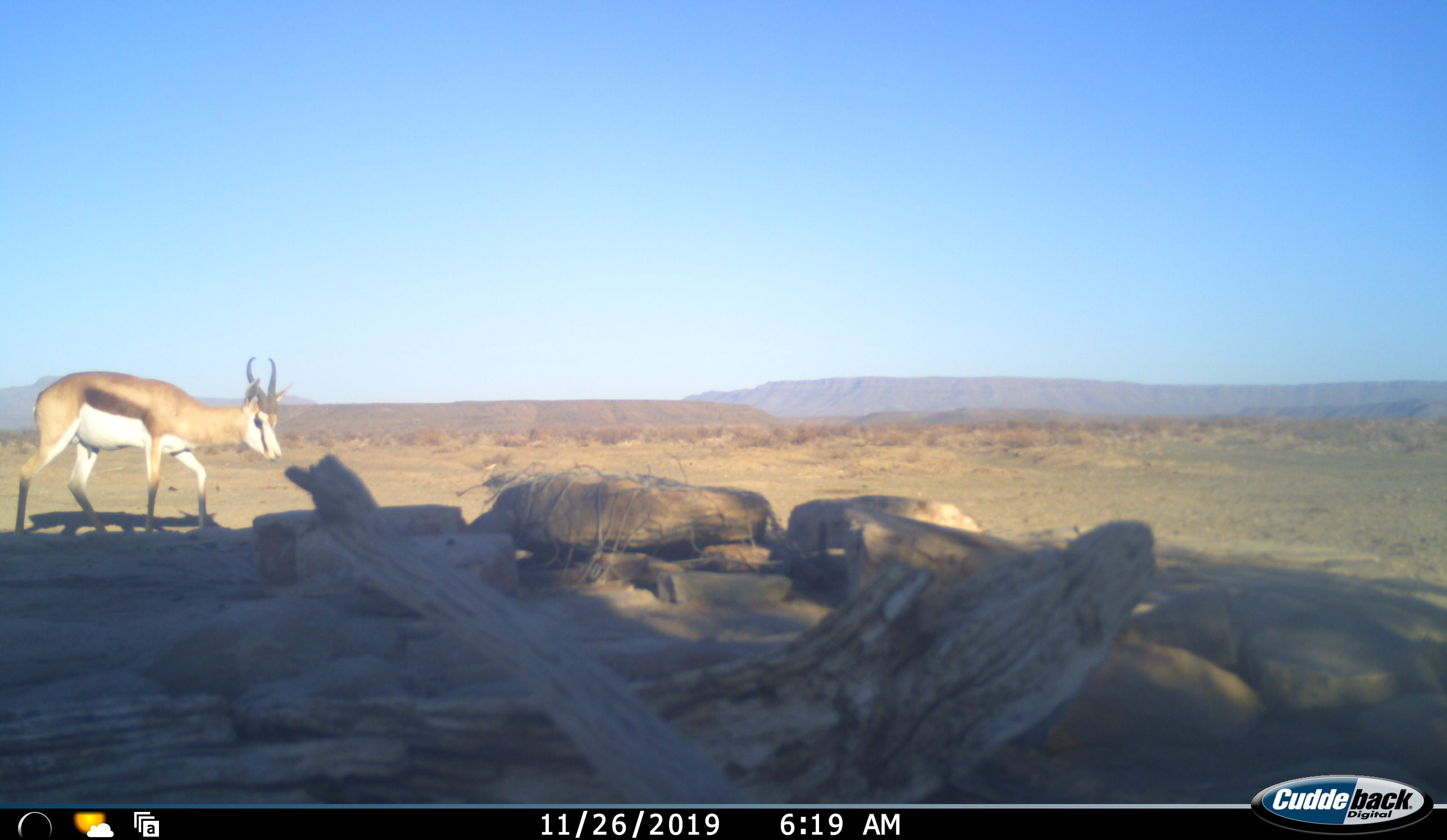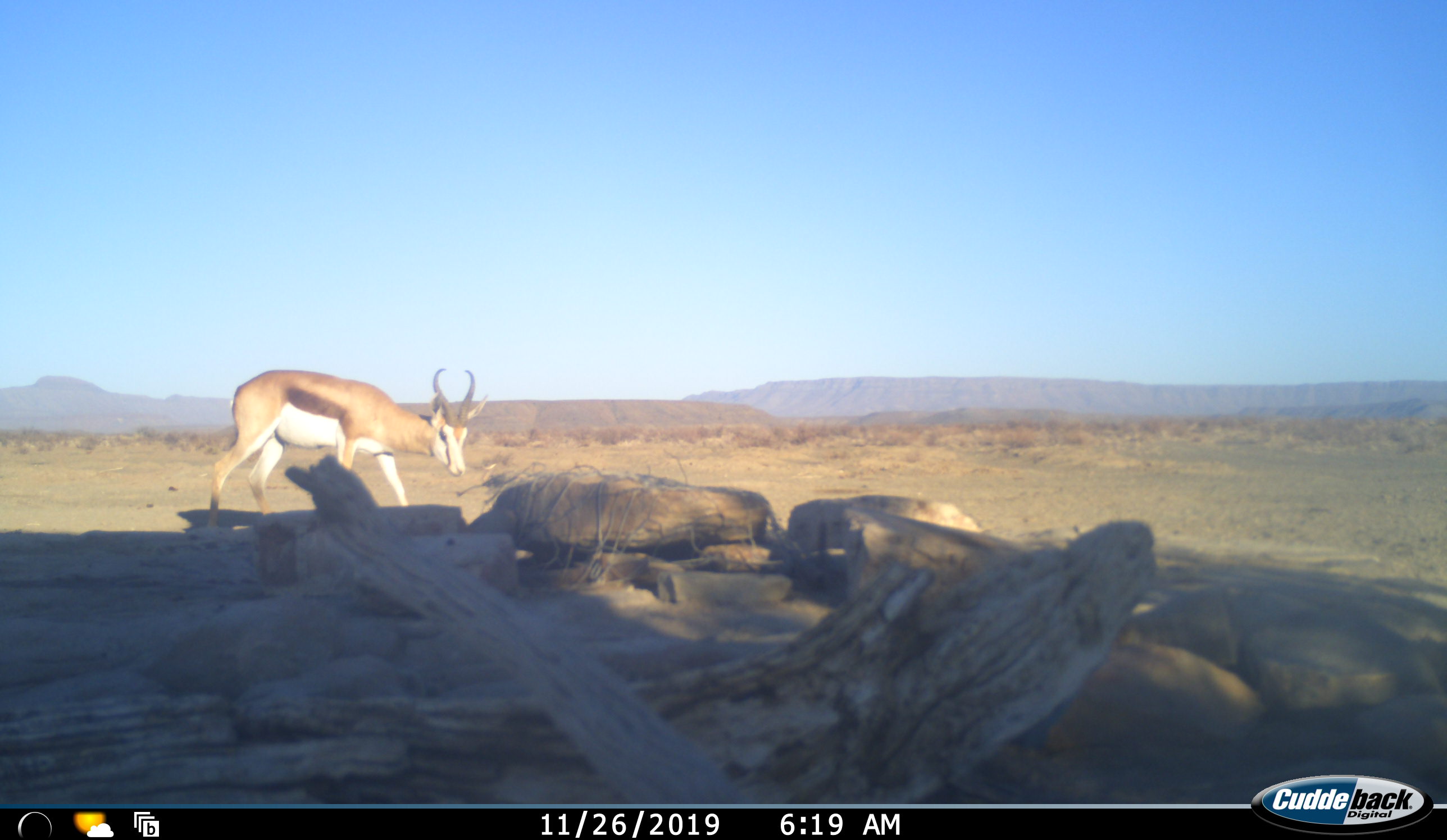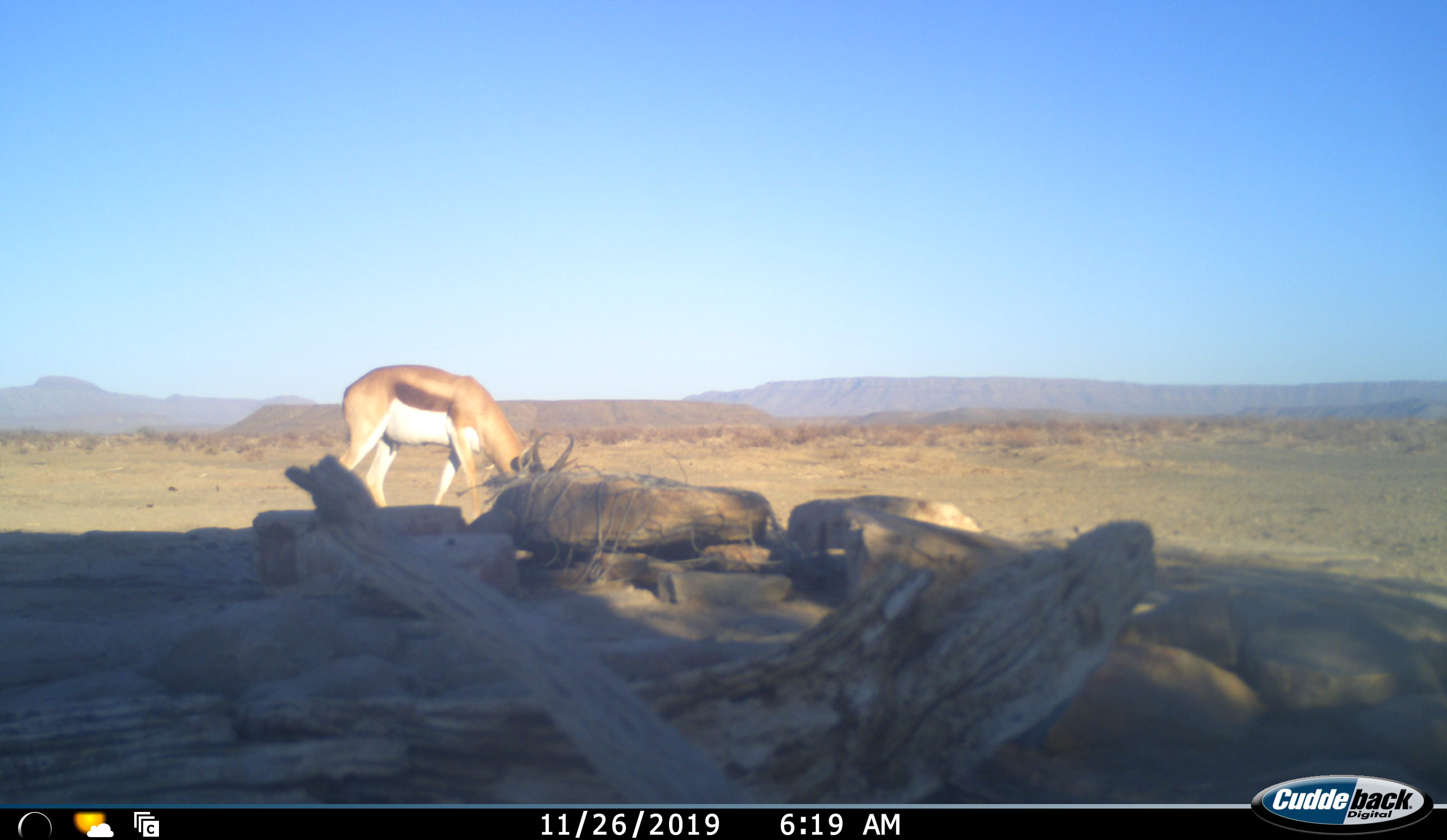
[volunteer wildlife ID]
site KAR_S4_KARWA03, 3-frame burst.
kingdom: Animalia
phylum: Chordata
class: Mammalia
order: Artiodactyla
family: Bovidae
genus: Antidorcas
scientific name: Antidorcas marsupialis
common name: springbok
Springbok (Antidorcas marsupialis), count 1. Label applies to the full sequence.